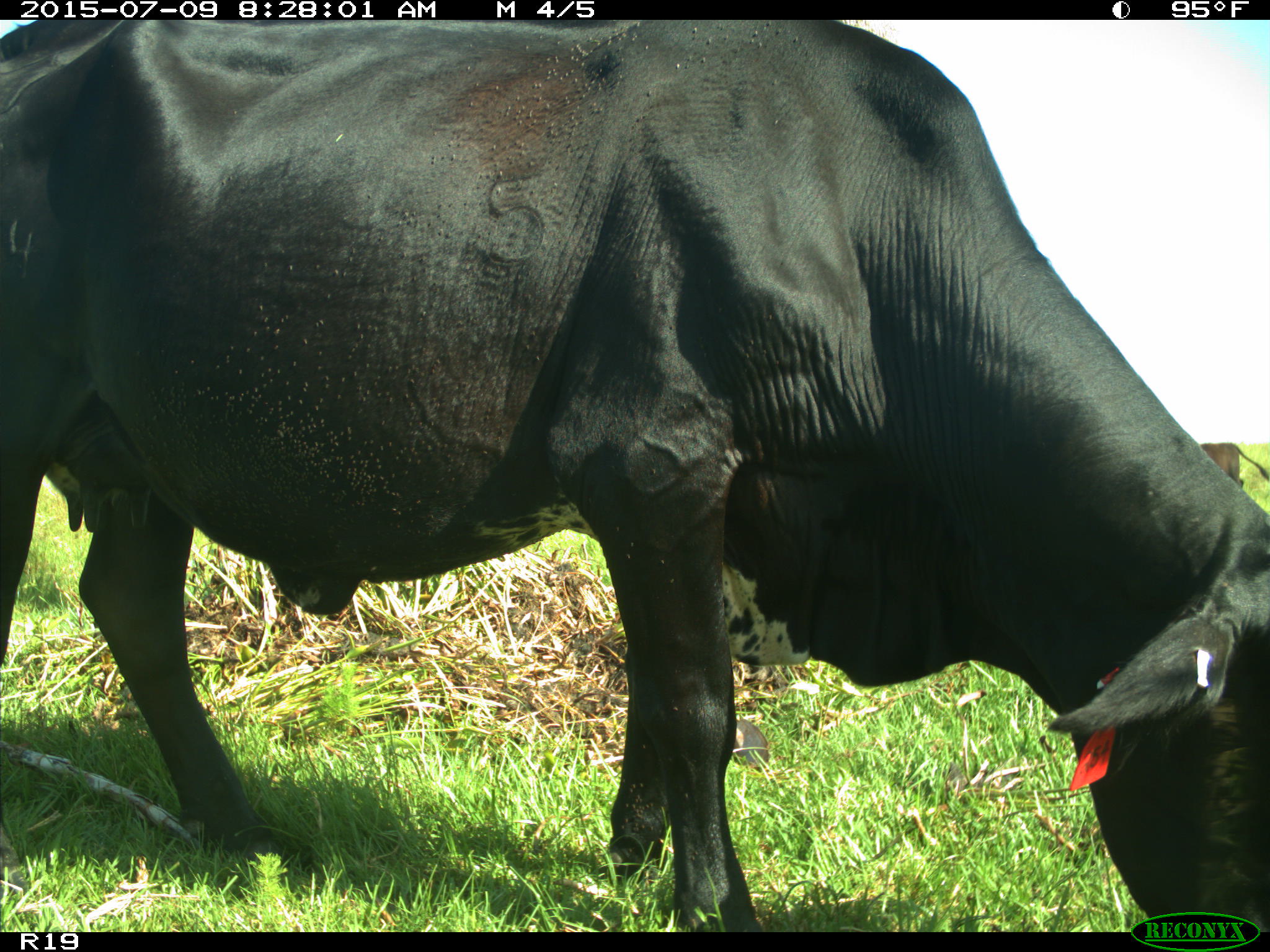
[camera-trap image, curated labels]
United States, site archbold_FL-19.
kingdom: Animalia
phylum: Chordata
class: Mammalia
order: Artiodactyla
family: Bovidae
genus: Bos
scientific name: Bos taurus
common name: domestic cow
Bos taurus (domestic cow).